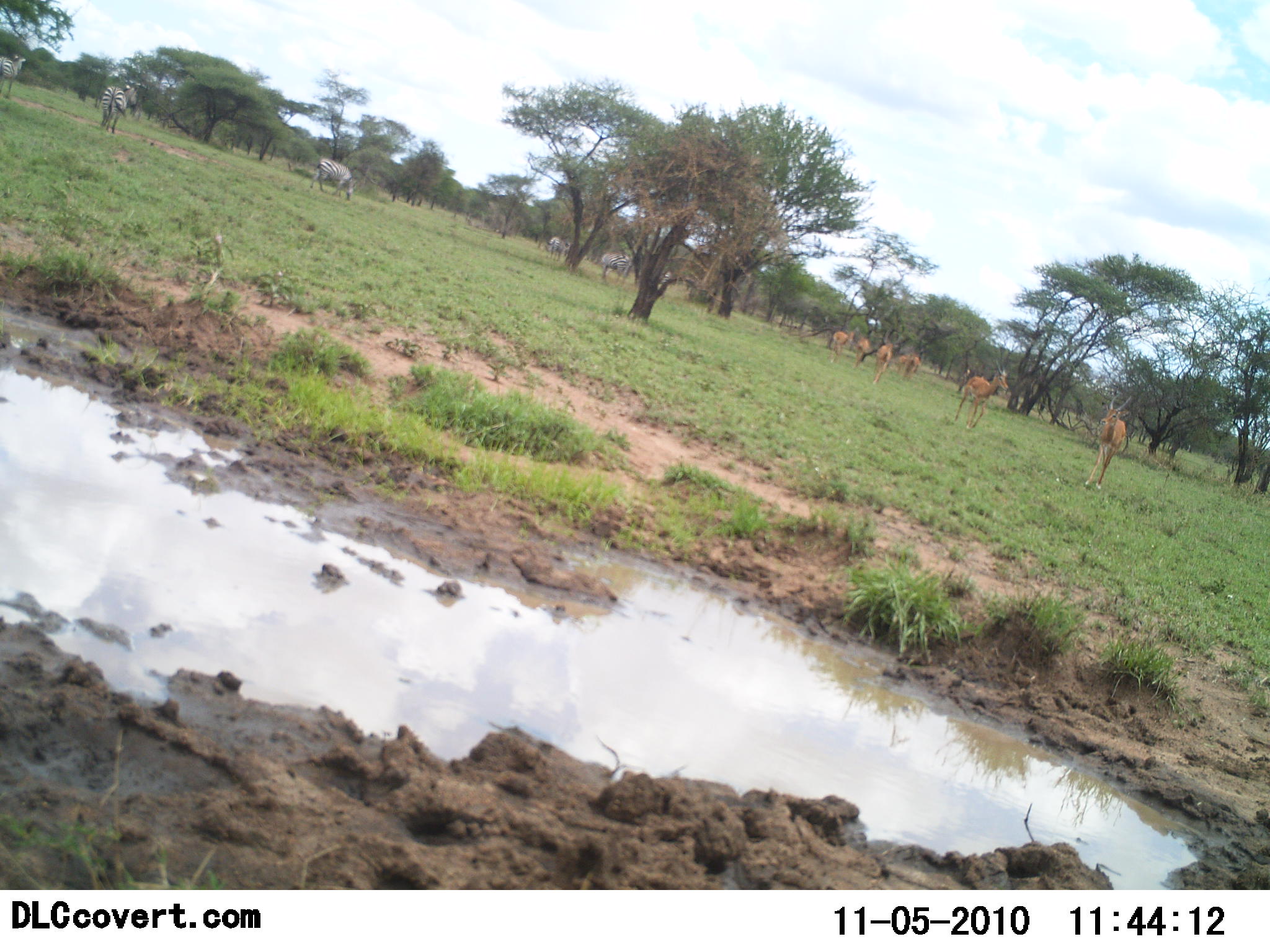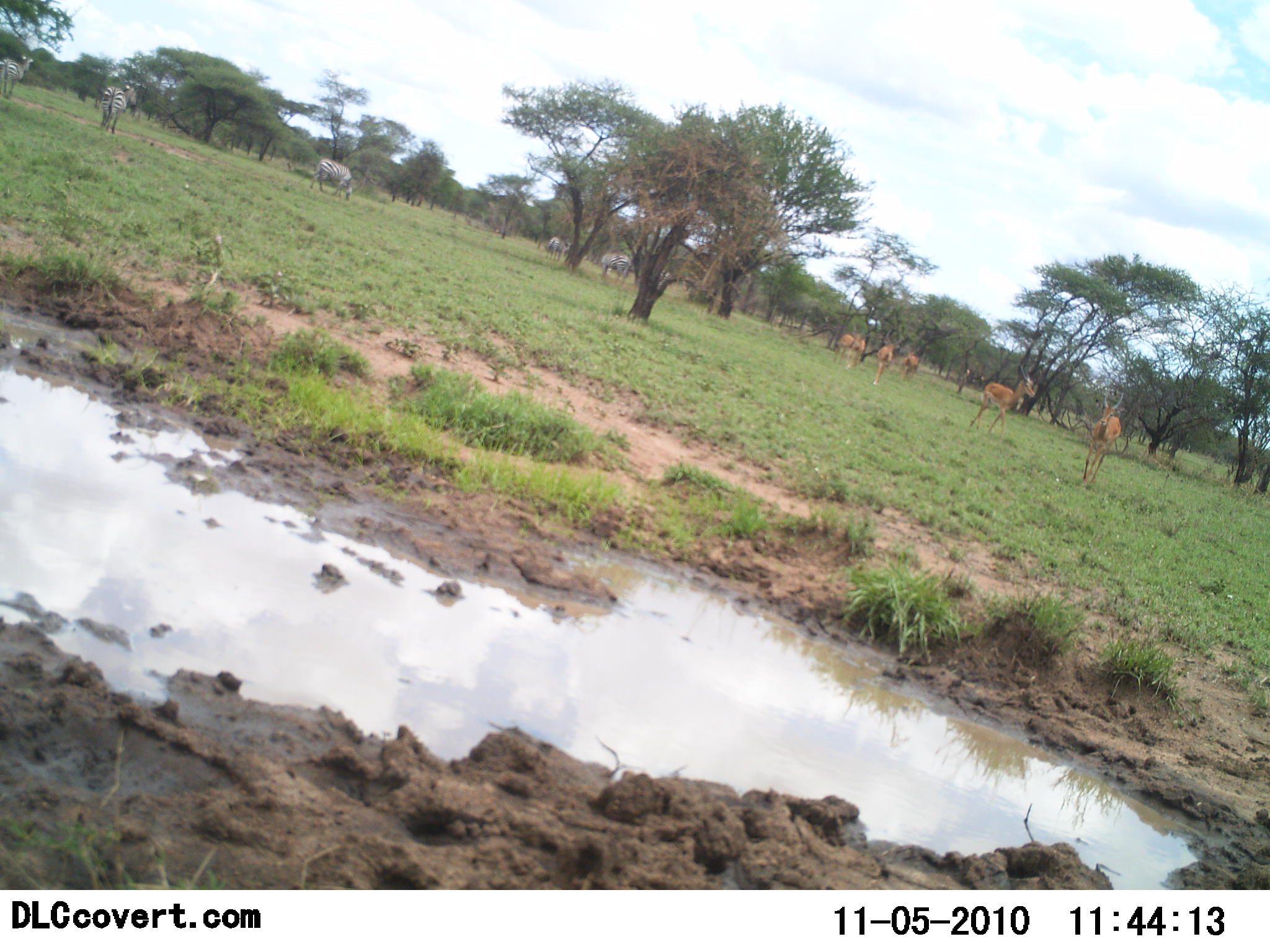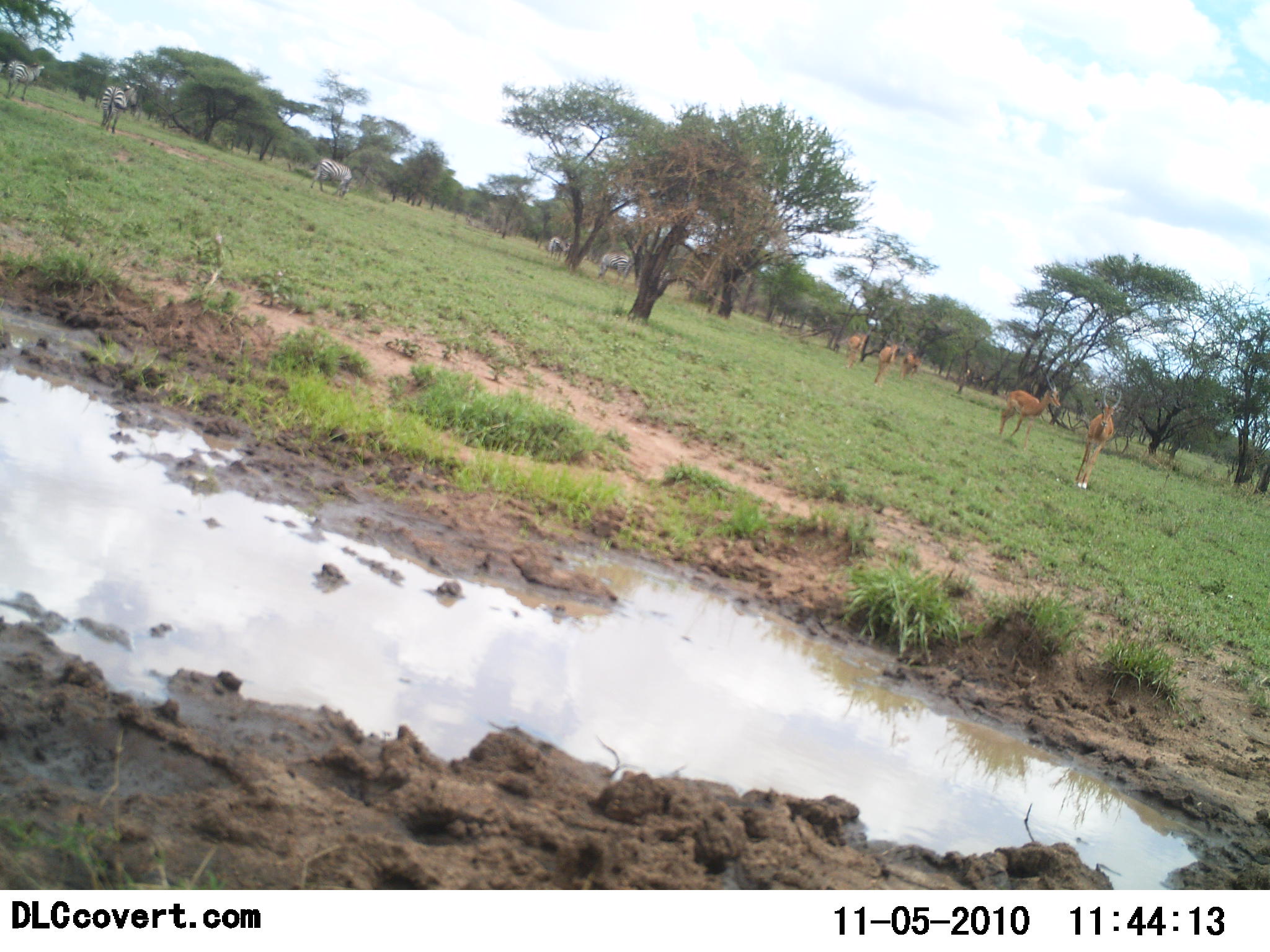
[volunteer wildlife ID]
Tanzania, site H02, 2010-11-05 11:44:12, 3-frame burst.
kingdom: Animalia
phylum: Chordata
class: Mammalia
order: Artiodactyla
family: Bovidae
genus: Nanger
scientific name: Nanger granti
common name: grant's gazelle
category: gazellegrants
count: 6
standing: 47%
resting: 0%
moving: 60%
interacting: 7%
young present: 0%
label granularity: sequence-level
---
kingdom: Animalia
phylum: Chordata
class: Mammalia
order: Perissodactyla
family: Equidae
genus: Equus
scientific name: Equus quagga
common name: plains zebra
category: zebra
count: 5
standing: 94%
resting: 6%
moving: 31%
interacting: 0%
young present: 0%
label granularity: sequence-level